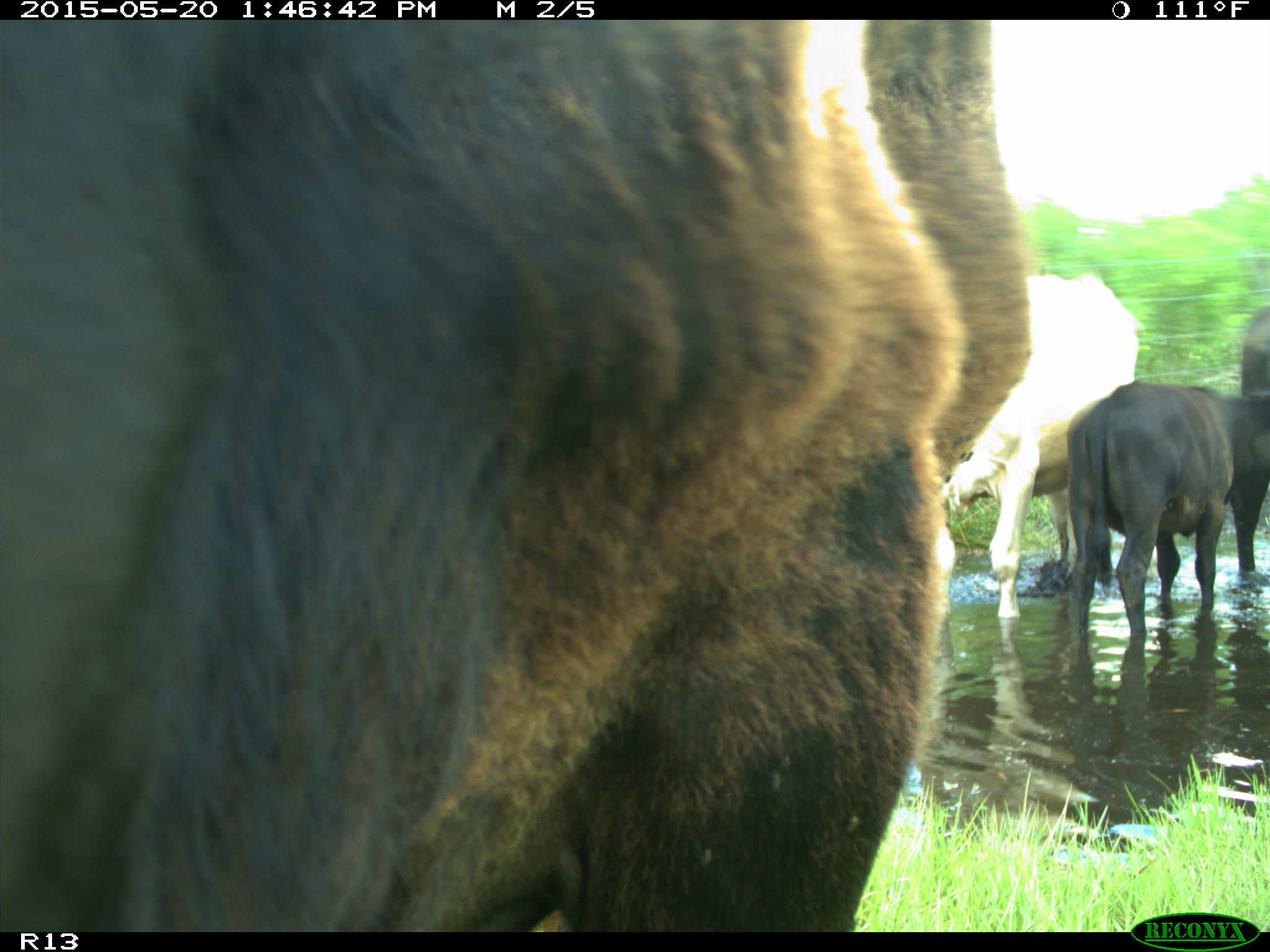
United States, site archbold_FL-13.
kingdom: Animalia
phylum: Chordata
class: Mammalia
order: Artiodactyla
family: Bovidae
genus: Bos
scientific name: Bos taurus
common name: domestic cow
Bos taurus (domestic cow).